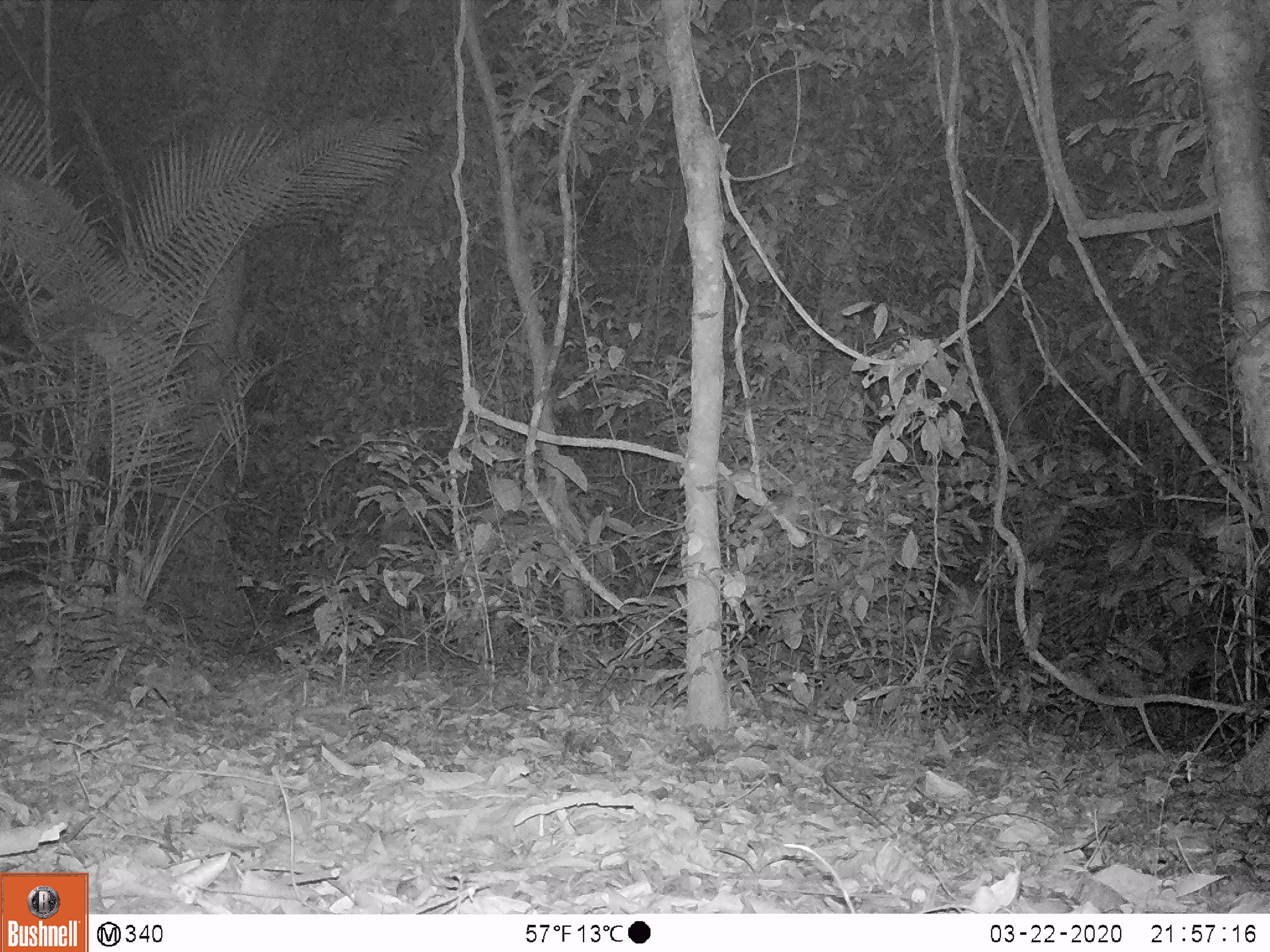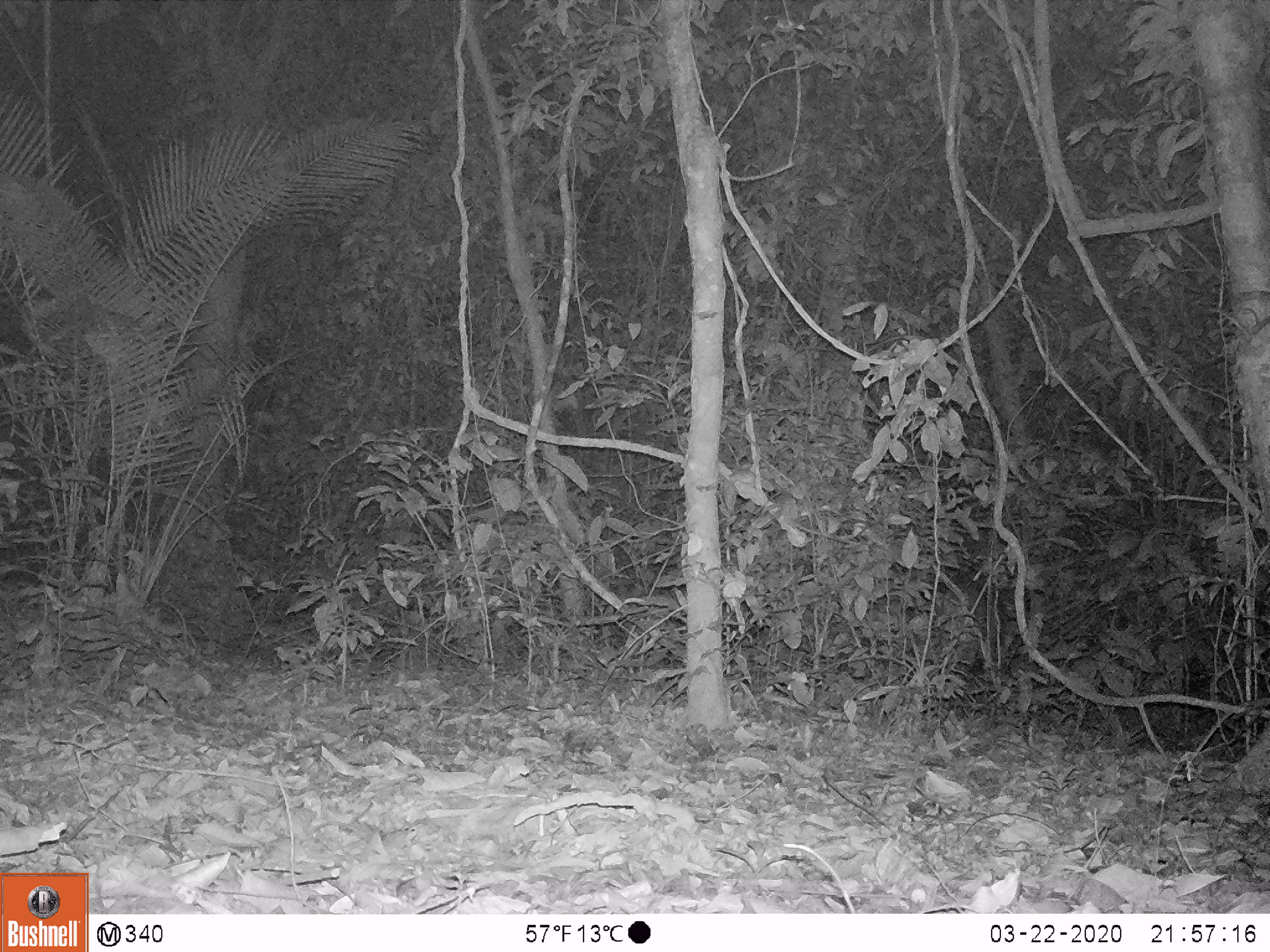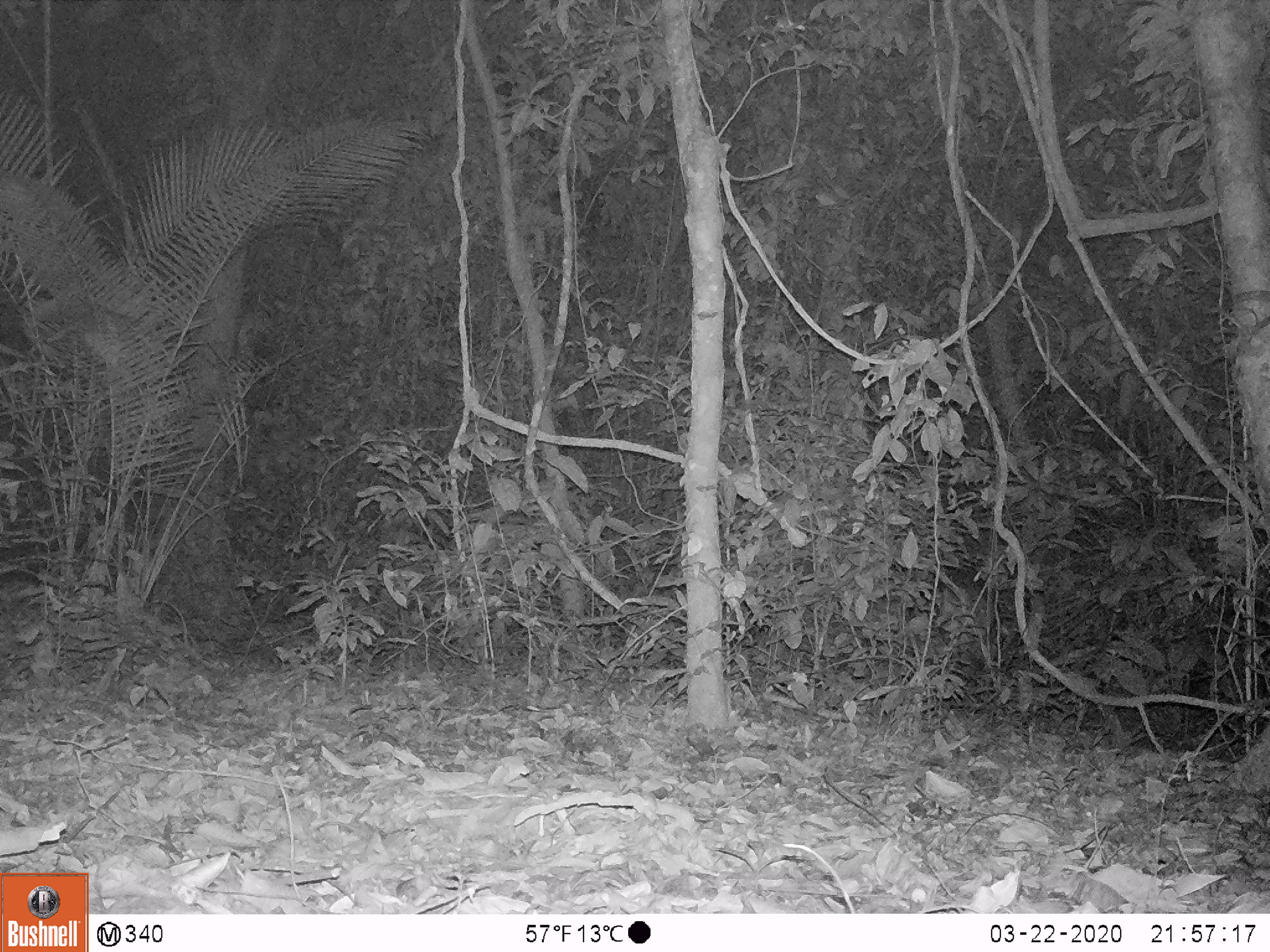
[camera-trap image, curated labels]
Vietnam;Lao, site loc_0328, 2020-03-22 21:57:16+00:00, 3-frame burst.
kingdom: Animalia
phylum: Chordata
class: Mammalia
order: Artiodactyla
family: Cervidae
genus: Muntiacus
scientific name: Muntiacus vuquangensis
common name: large-antlered muntjac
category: large antlered muntjac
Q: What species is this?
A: Large antlered muntjac (large-antlered muntjac) (Muntiacus vuquangensis).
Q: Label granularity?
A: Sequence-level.